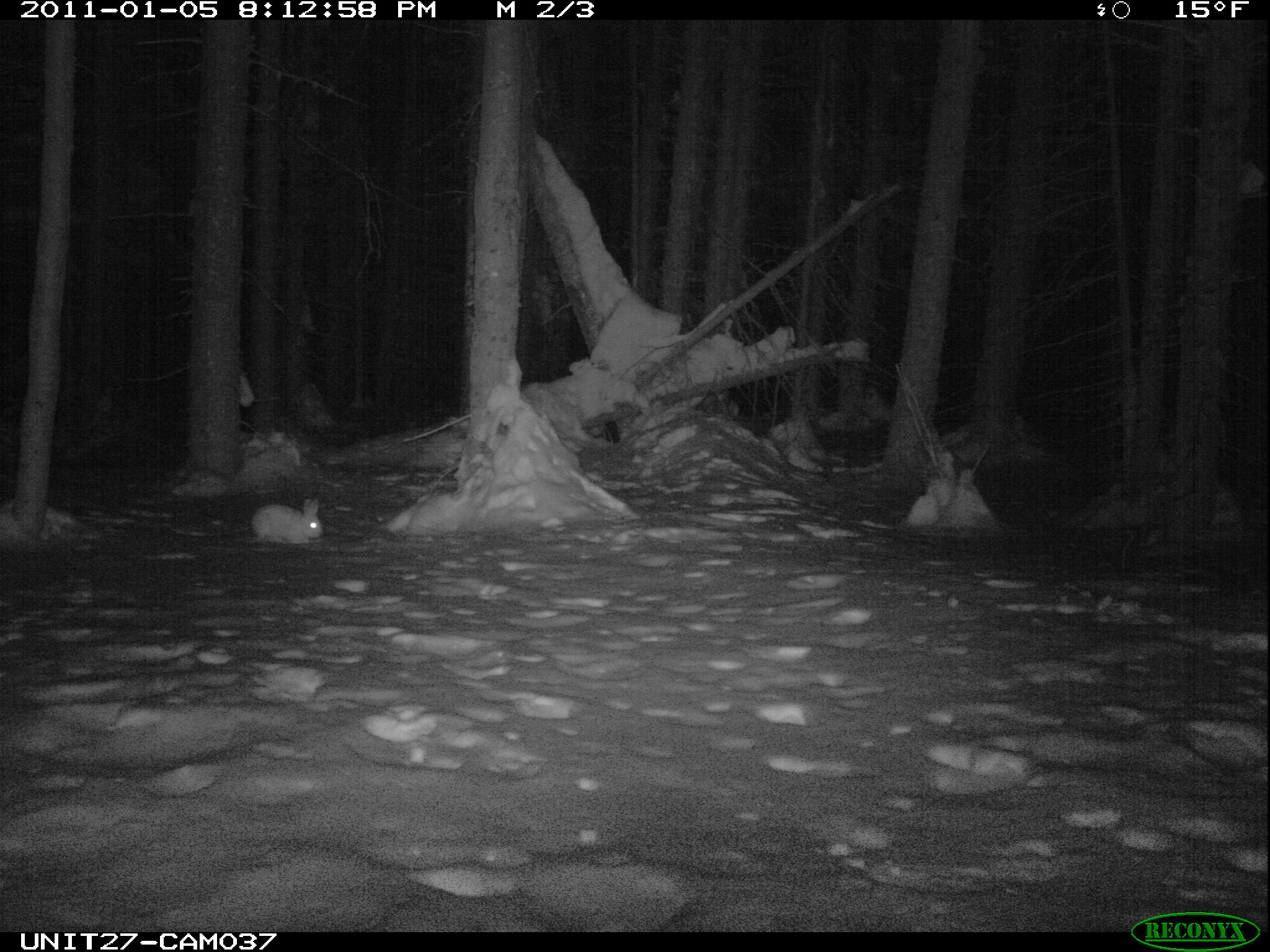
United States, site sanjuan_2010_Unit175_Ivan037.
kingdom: Animalia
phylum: Chordata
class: Mammalia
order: Lagomorpha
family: Leporidae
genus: Lepus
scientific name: Lepus americanus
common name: snowshoe hare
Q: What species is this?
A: Lepus americanus (snowshoe hare).